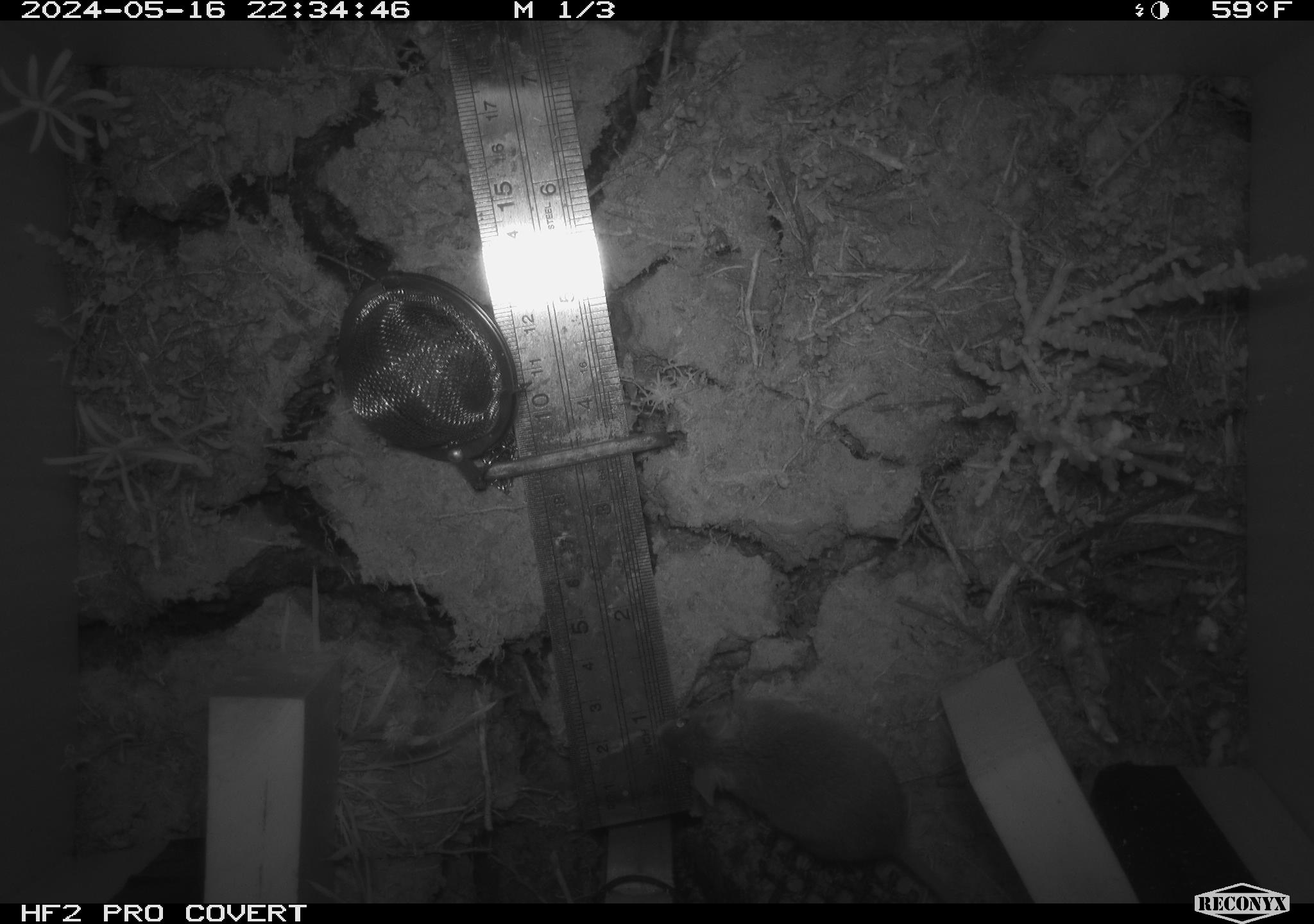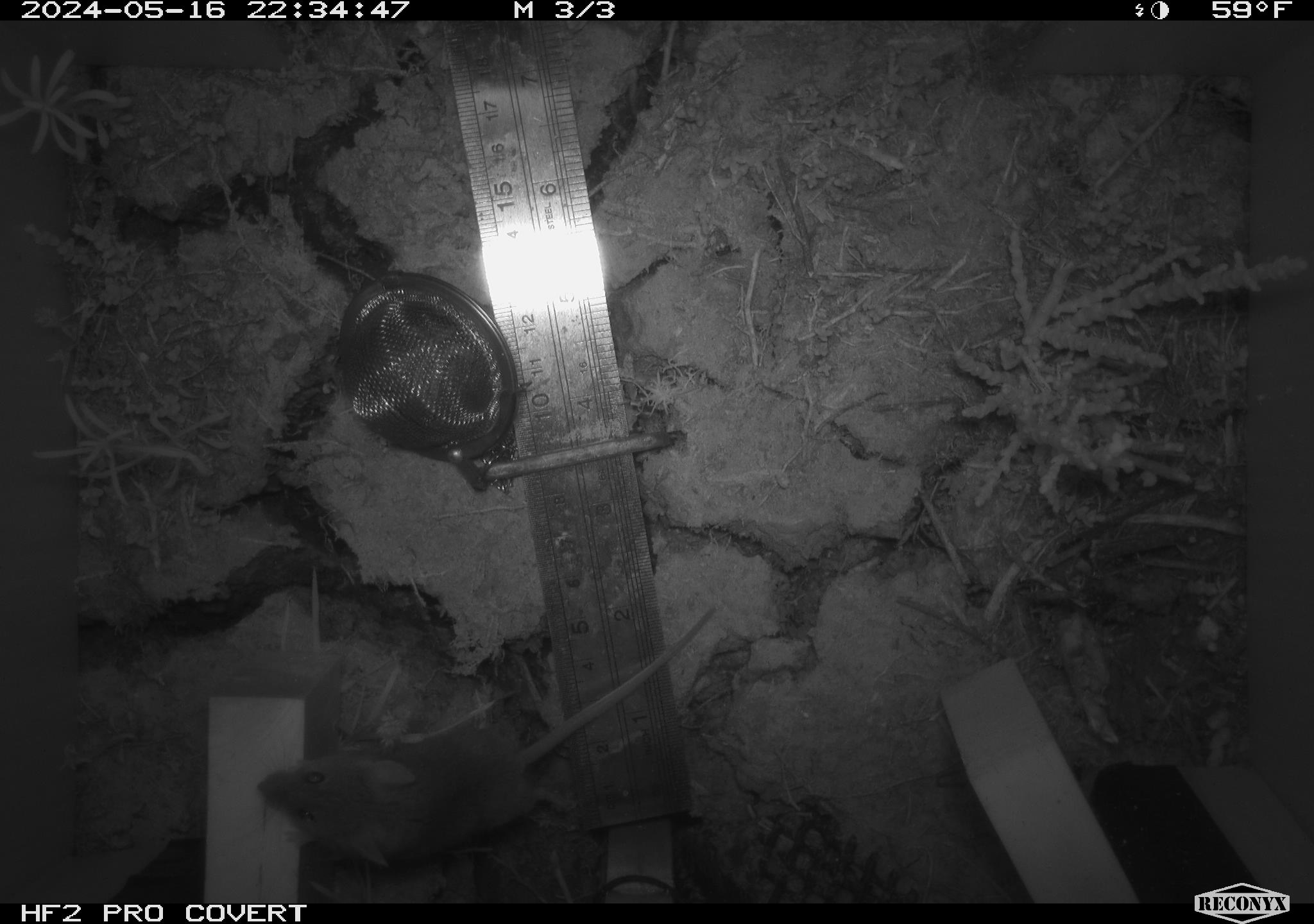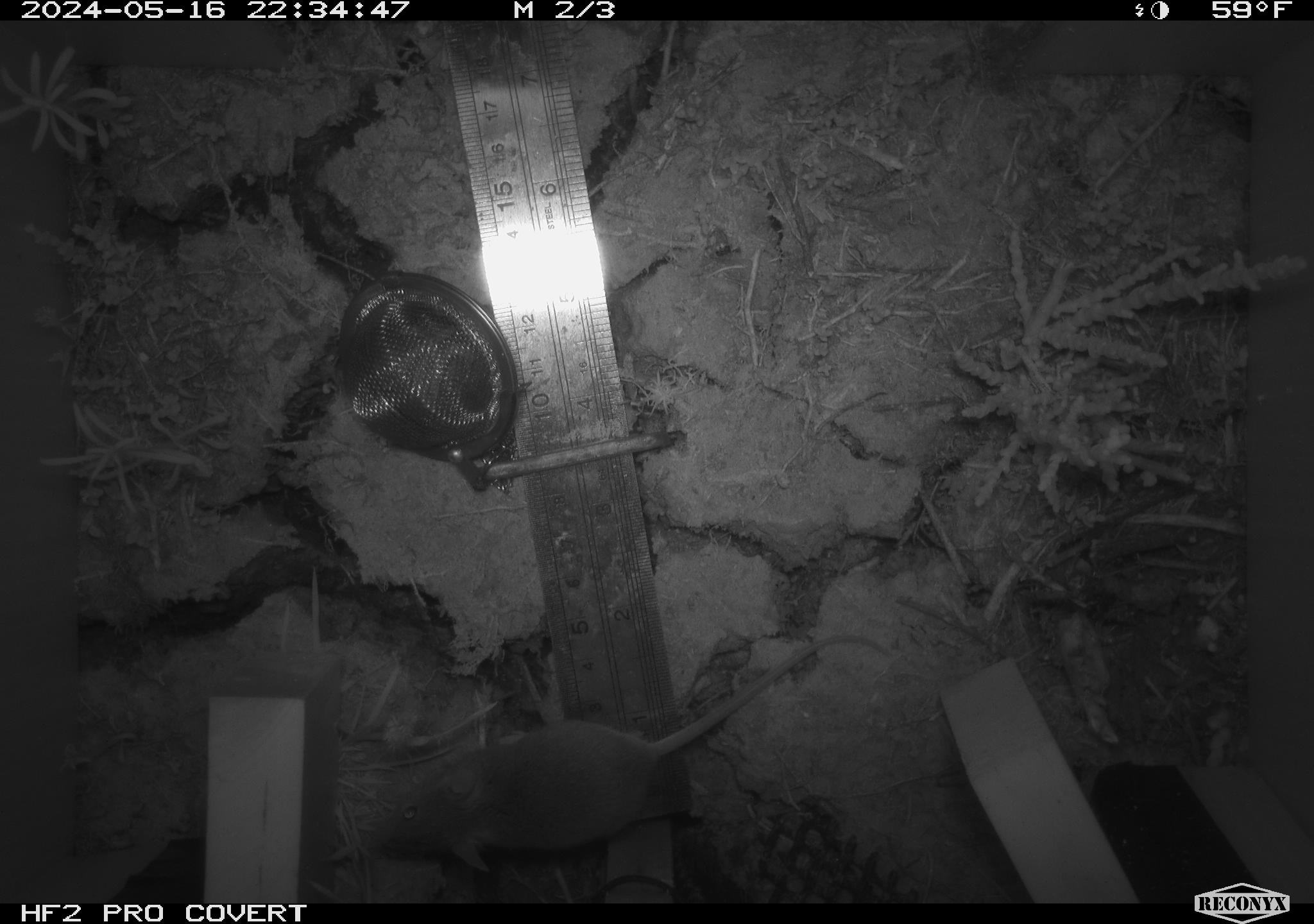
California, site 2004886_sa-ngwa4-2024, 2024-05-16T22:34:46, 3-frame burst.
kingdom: Animalia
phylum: Chordata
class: Mammalia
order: Rodentia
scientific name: Rodentia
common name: mouse species